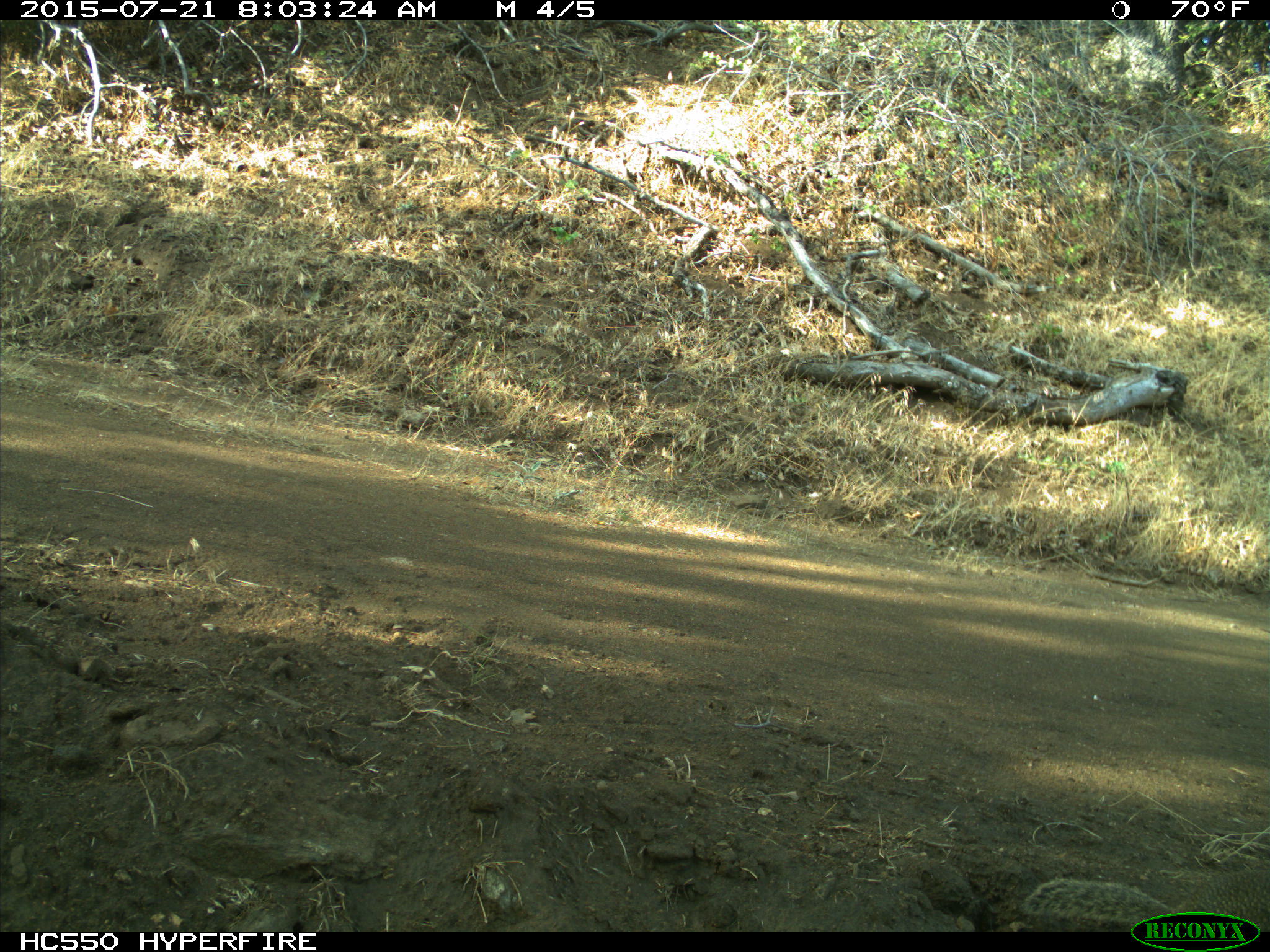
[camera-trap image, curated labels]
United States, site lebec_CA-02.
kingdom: Animalia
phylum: Chordata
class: Mammalia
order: Rodentia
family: Sciuridae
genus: Otospermophilus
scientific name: Otospermophilus beecheyi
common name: california ground squirrel